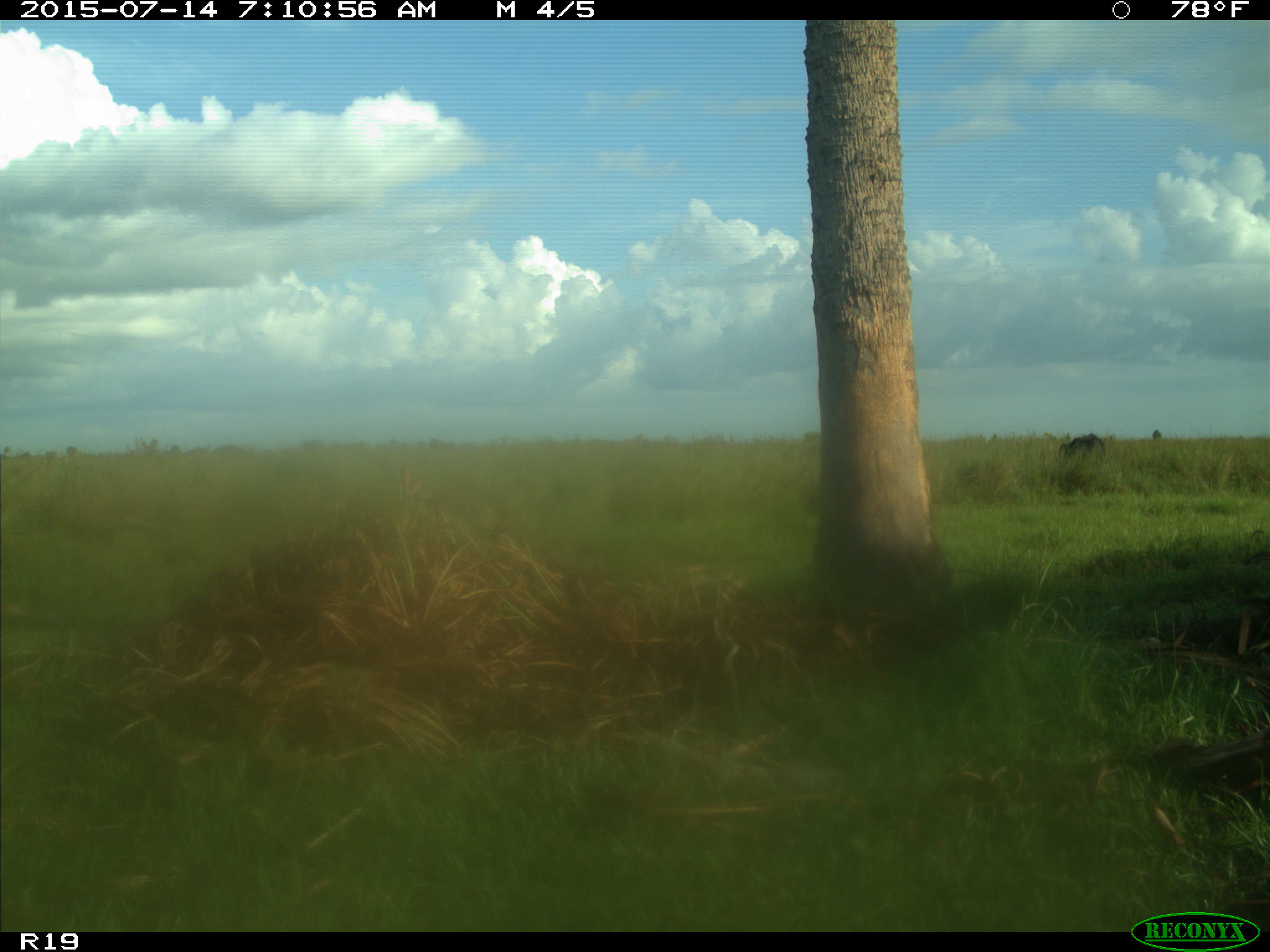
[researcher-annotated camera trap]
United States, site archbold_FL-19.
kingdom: Animalia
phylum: Chordata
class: Mammalia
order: Artiodactyla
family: Bovidae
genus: Bos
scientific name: Bos taurus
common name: domestic cow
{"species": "Bos taurus (domestic cow)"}